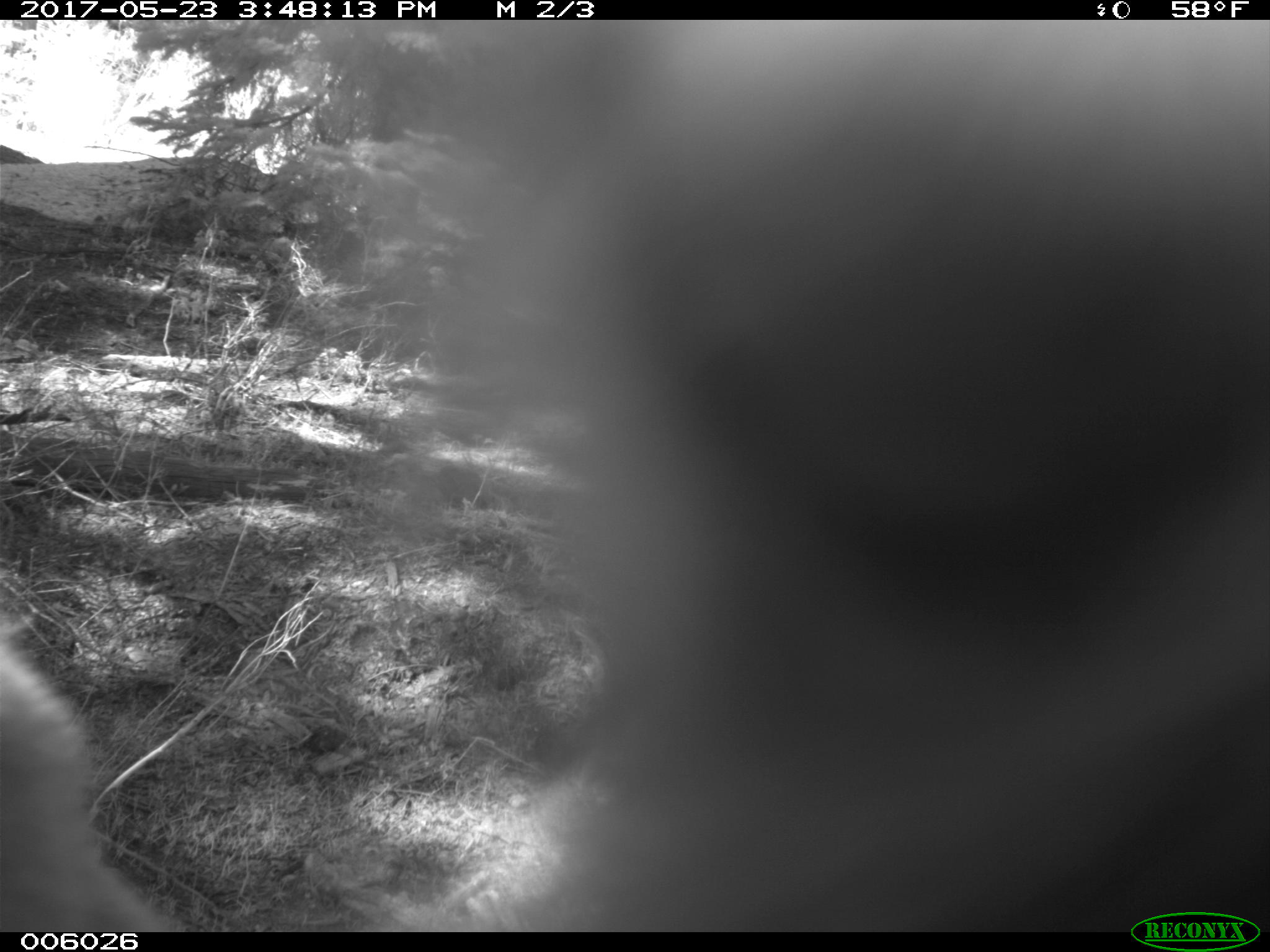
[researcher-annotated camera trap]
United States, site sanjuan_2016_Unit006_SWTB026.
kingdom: Animalia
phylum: Chordata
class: Mammalia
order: Carnivora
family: Ursidae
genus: Ursus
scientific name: Ursus americanus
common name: american black bear